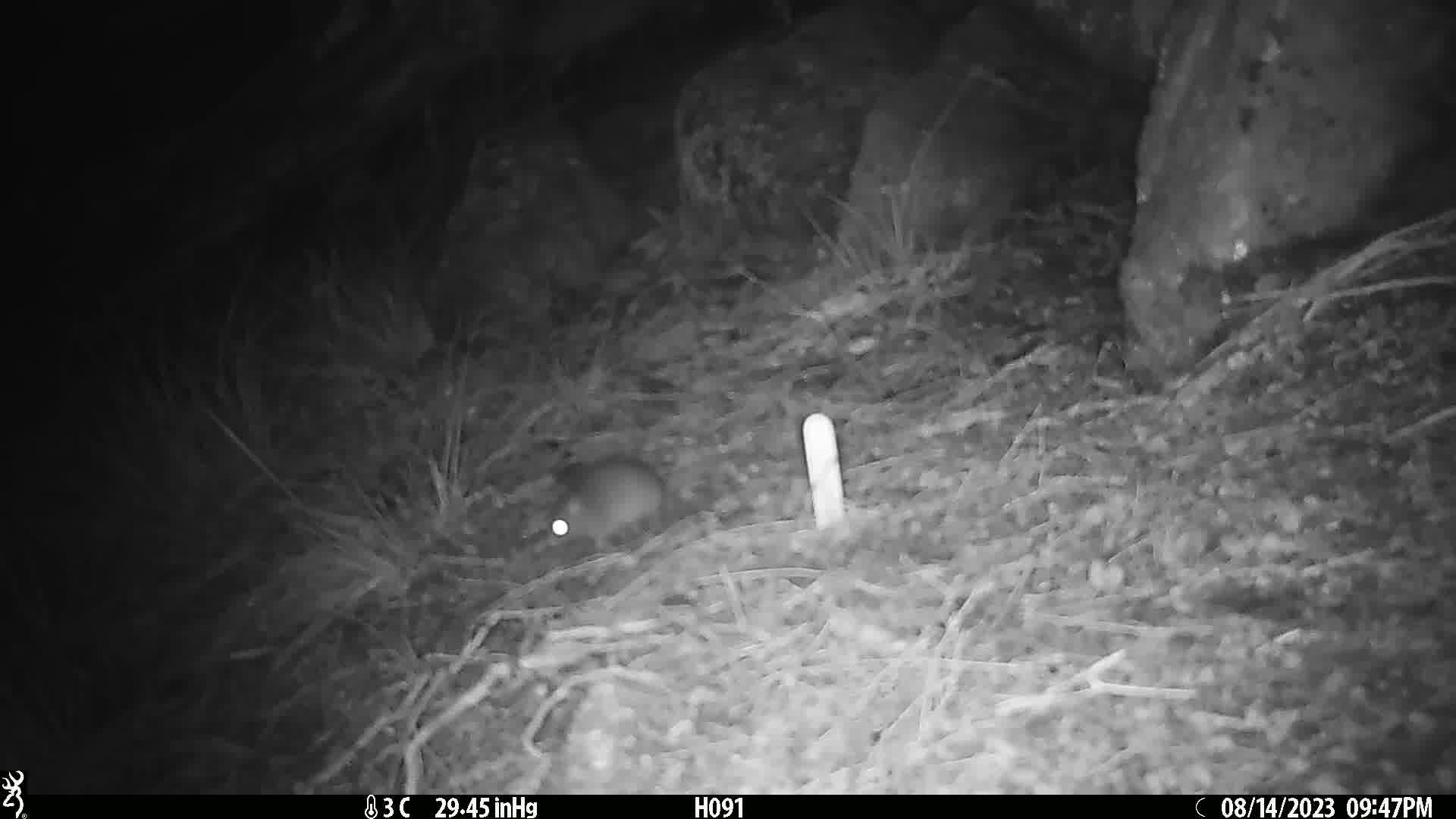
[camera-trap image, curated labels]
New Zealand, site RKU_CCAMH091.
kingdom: Animalia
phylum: Chordata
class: Mammalia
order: Rodentia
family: Muridae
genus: Rattus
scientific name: Rattus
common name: rat